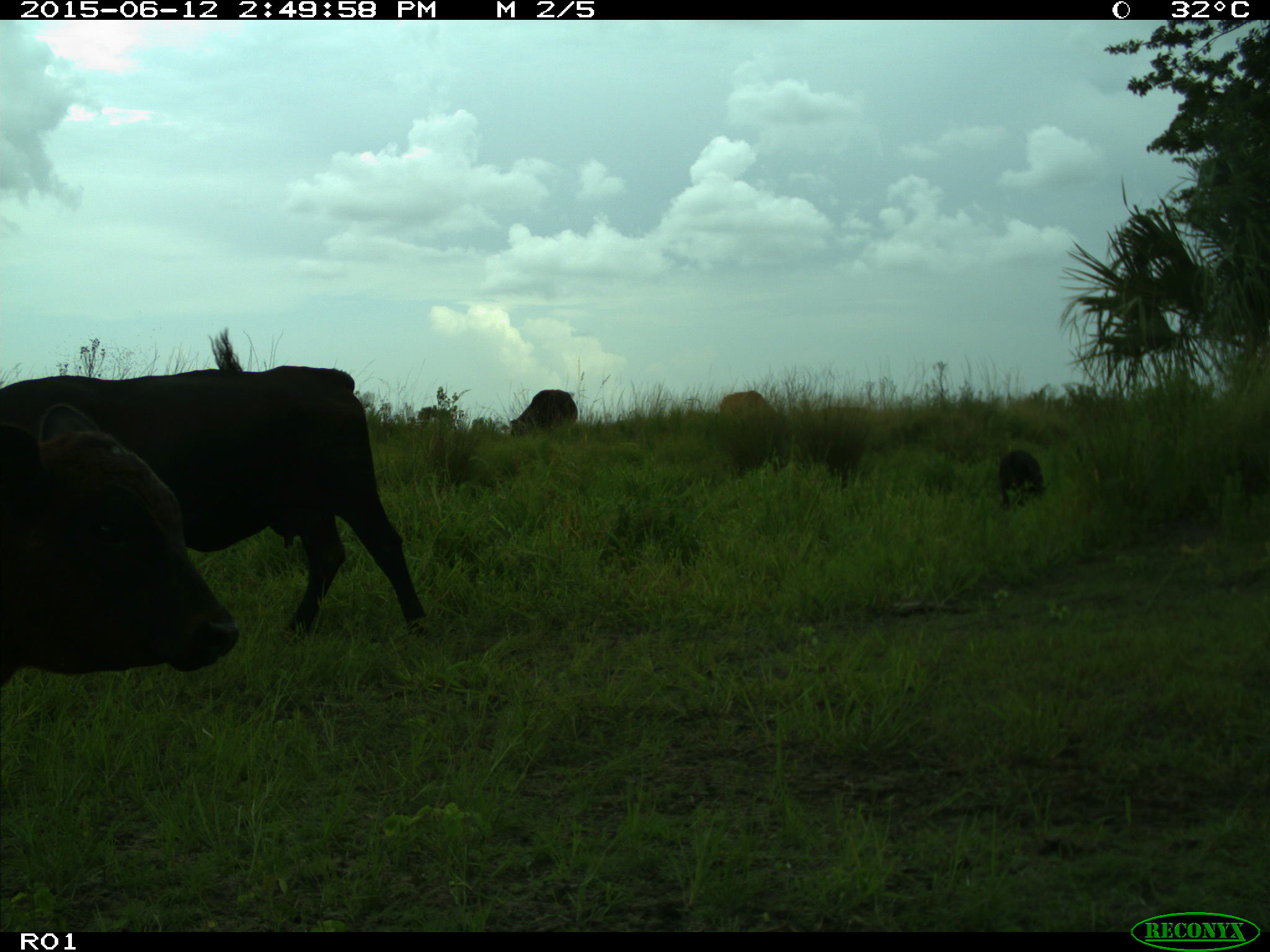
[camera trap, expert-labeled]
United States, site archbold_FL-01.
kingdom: Animalia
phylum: Chordata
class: Mammalia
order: Artiodactyla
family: Bovidae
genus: Bos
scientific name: Bos taurus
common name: domestic cow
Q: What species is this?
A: Bos taurus (domestic cow).